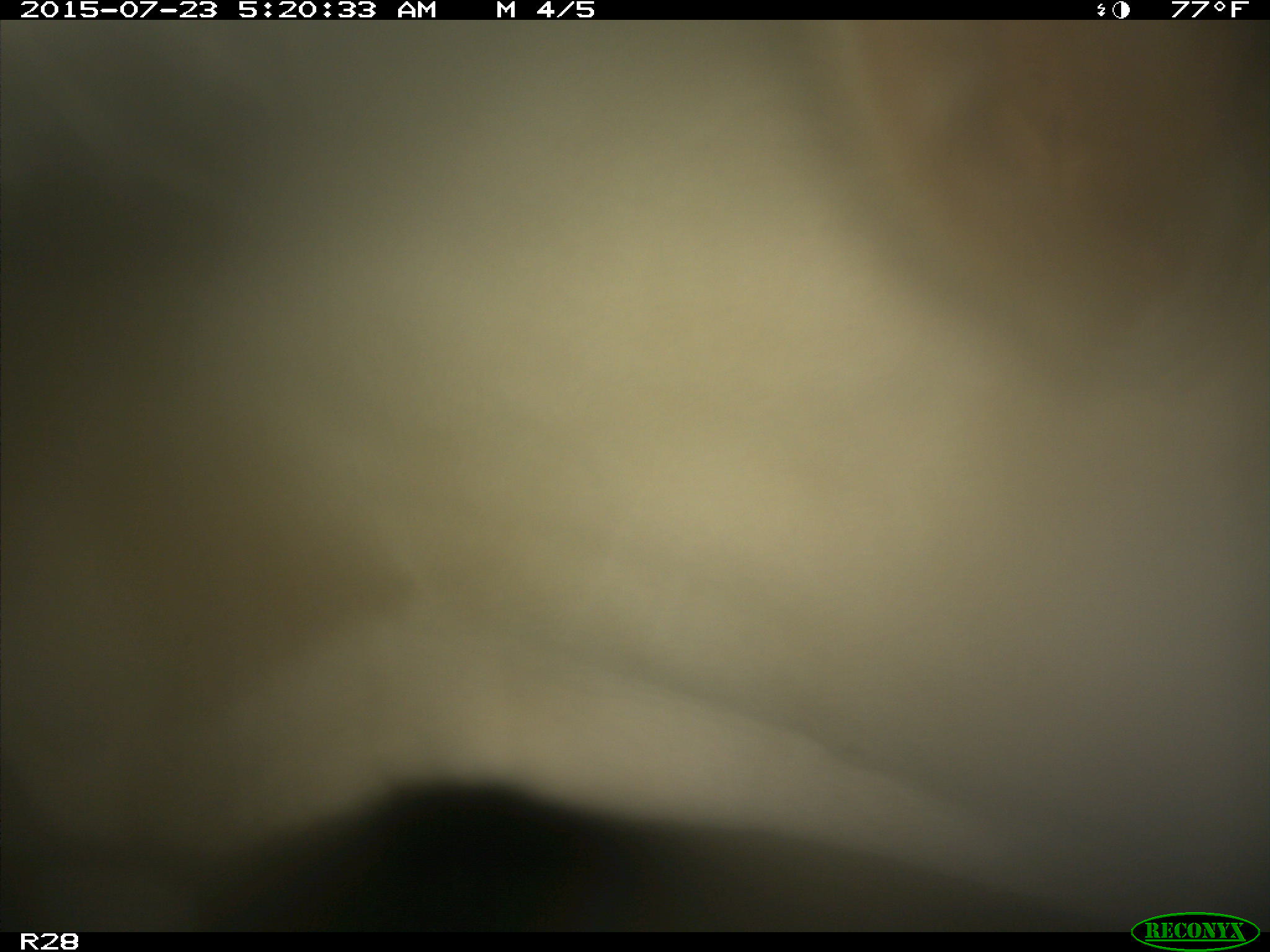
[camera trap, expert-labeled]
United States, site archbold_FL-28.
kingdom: Animalia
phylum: Chordata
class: Mammalia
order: Artiodactyla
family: Bovidae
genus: Bos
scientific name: Bos taurus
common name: domestic cow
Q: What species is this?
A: Bos taurus (domestic cow).